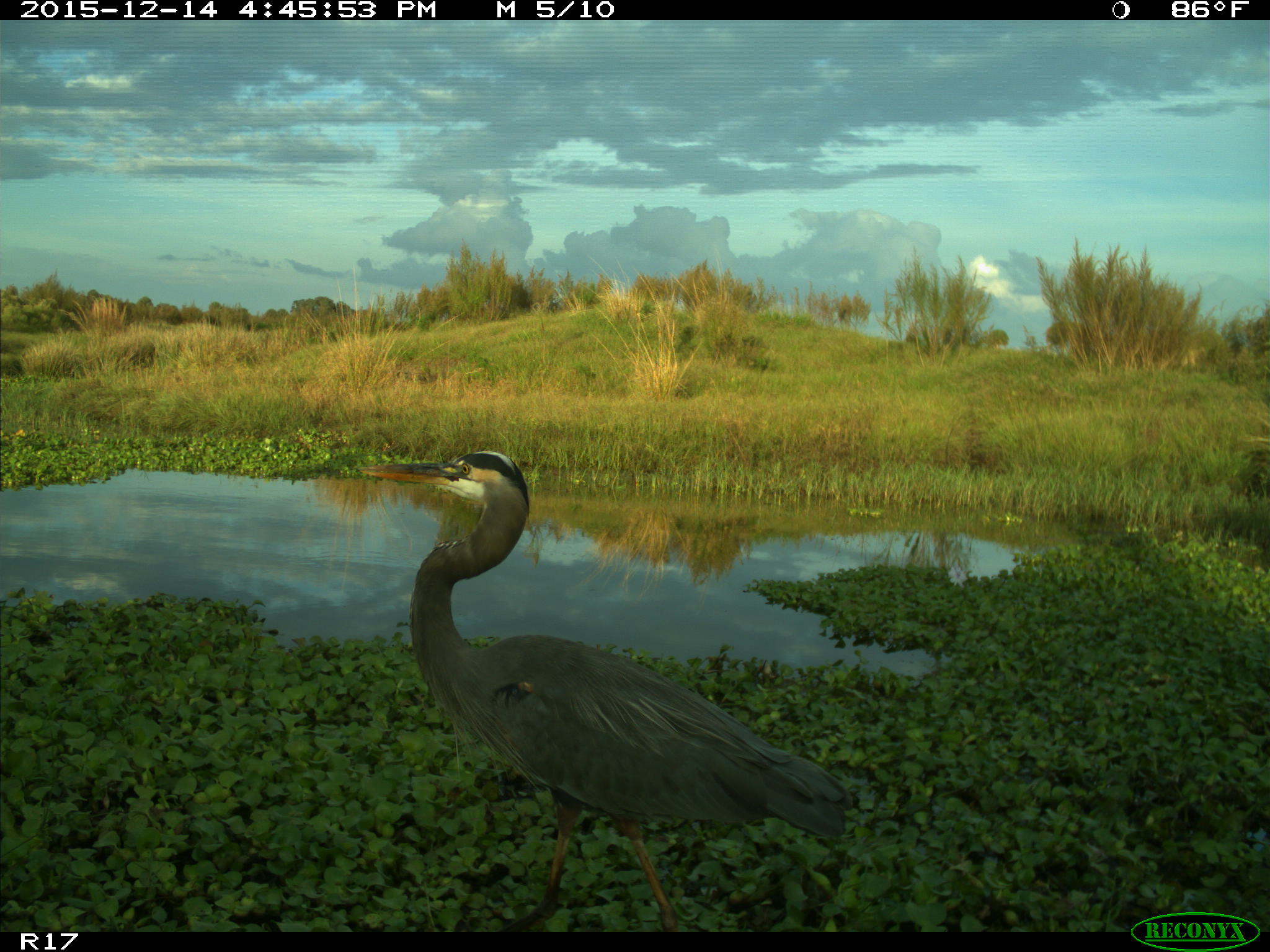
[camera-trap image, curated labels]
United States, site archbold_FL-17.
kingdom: Animalia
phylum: Chordata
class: Aves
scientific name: Aves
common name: birds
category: unidentified bird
Unidentified bird (birds) (Aves).